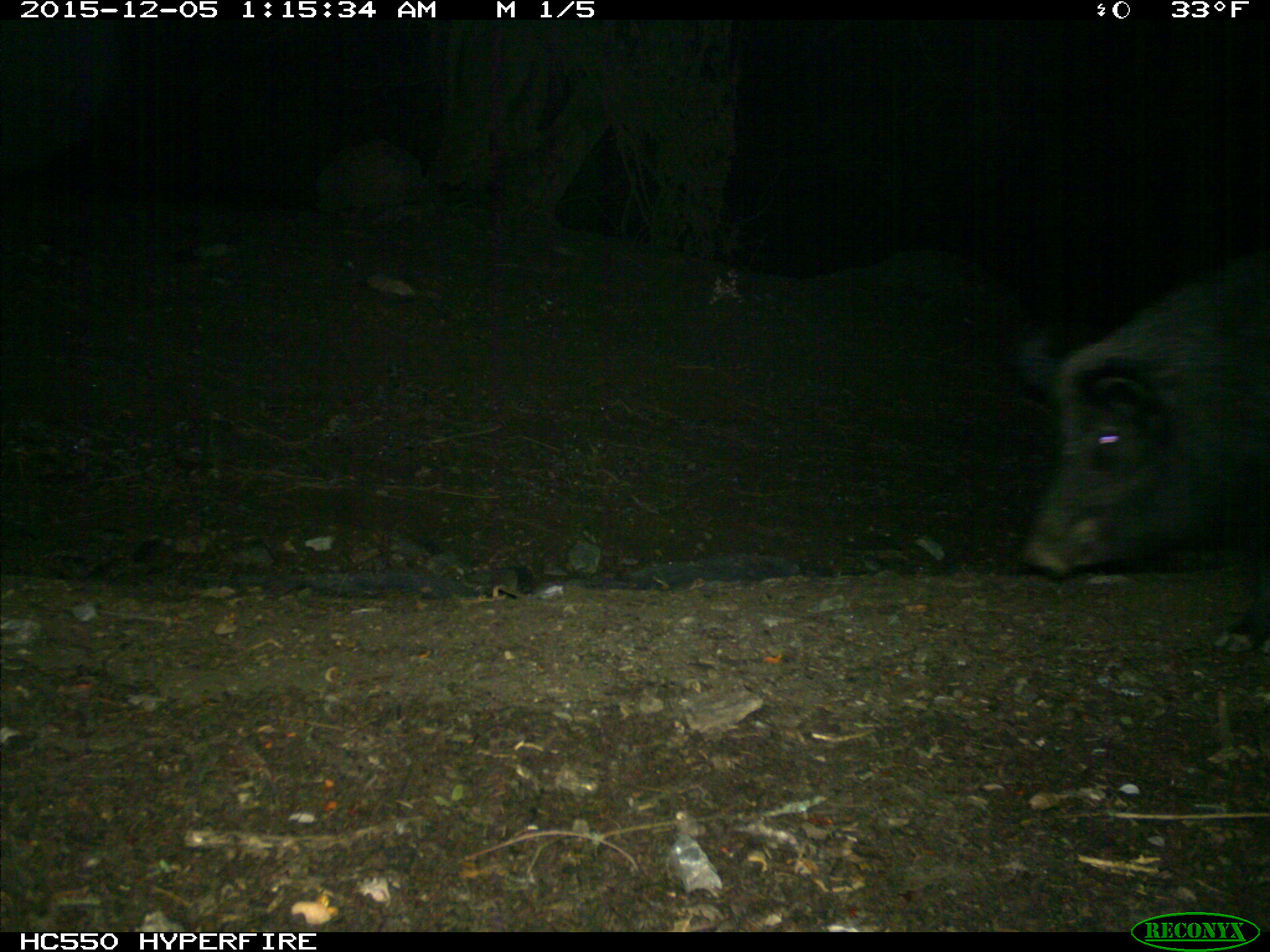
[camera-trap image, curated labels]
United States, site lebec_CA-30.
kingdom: Animalia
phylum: Chordata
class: Mammalia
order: Artiodactyla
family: Suidae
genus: Sus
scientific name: Sus scrofa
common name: wild boar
Sus scrofa (wild boar).